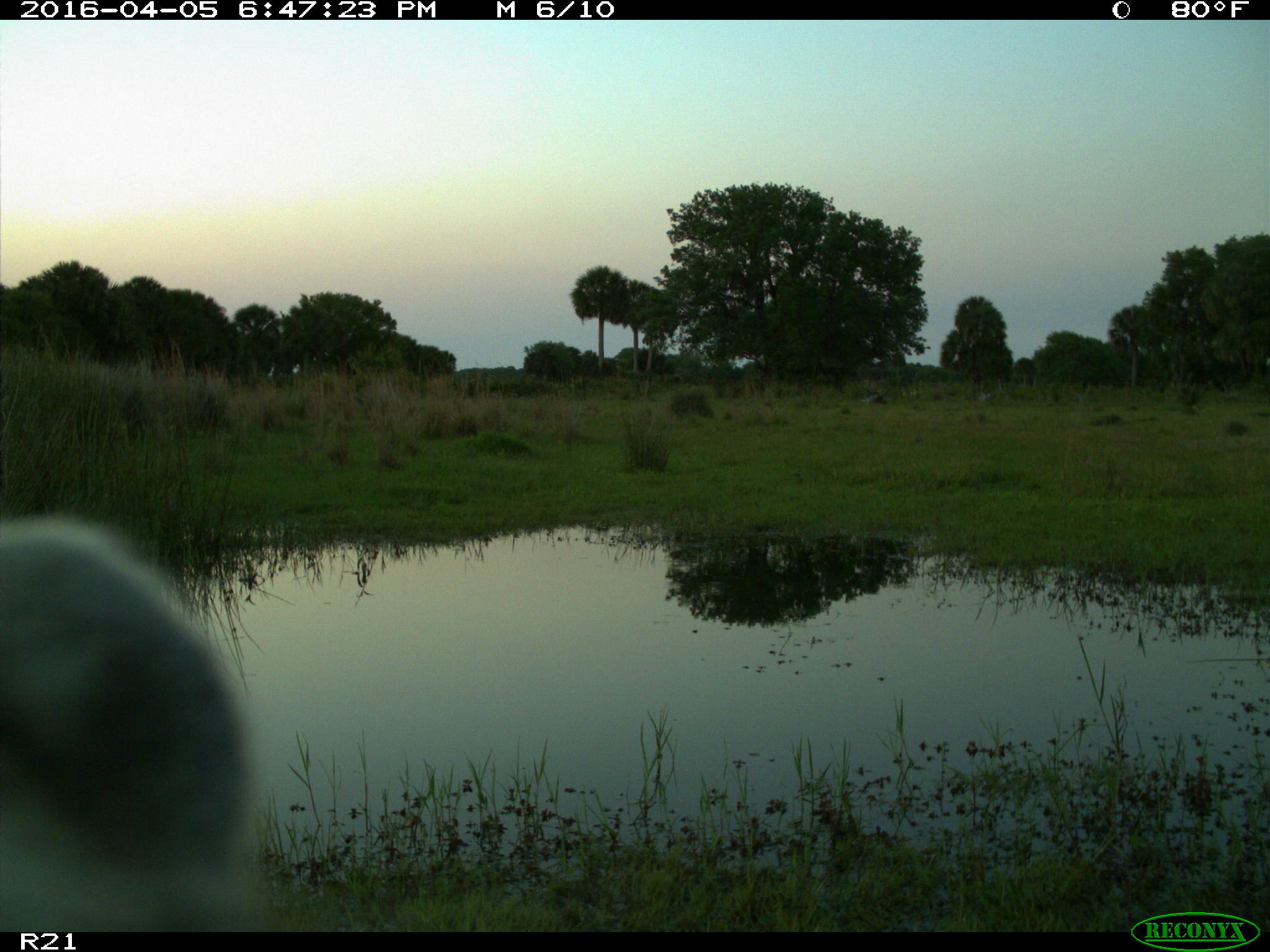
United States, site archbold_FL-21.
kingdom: Animalia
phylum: Chordata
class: Mammalia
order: Carnivora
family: Procyonidae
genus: Procyon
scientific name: Procyon lotor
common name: common raccoon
Procyon lotor (common raccoon).